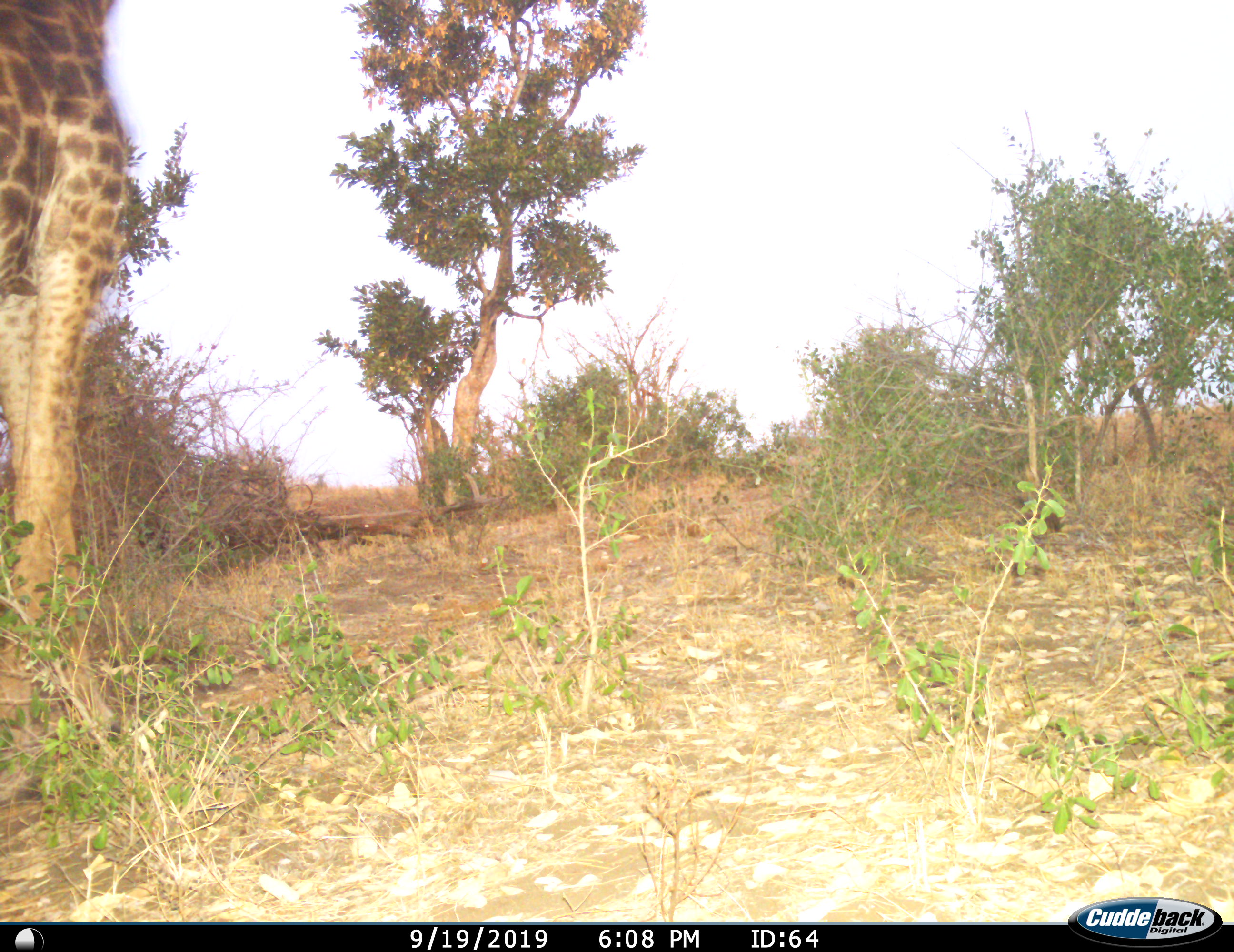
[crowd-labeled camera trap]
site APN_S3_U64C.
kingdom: Animalia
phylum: Chordata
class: Mammalia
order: Artiodactyla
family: Giraffidae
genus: Giraffa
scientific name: Giraffa camelopardalis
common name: giraffe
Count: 1.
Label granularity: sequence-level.